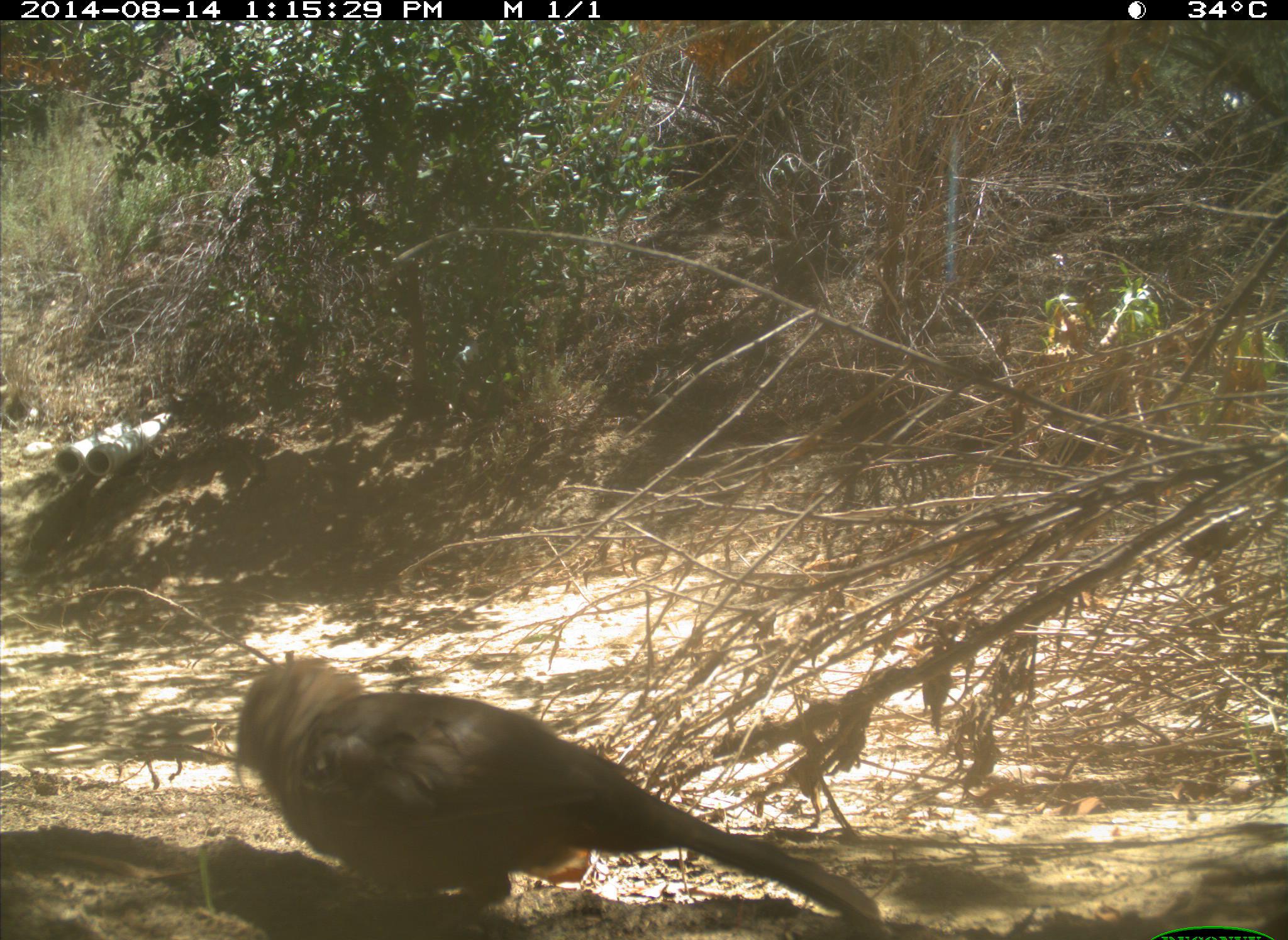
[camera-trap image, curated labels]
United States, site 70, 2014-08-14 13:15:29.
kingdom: Animalia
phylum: Chordata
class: Aves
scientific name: Aves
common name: bird